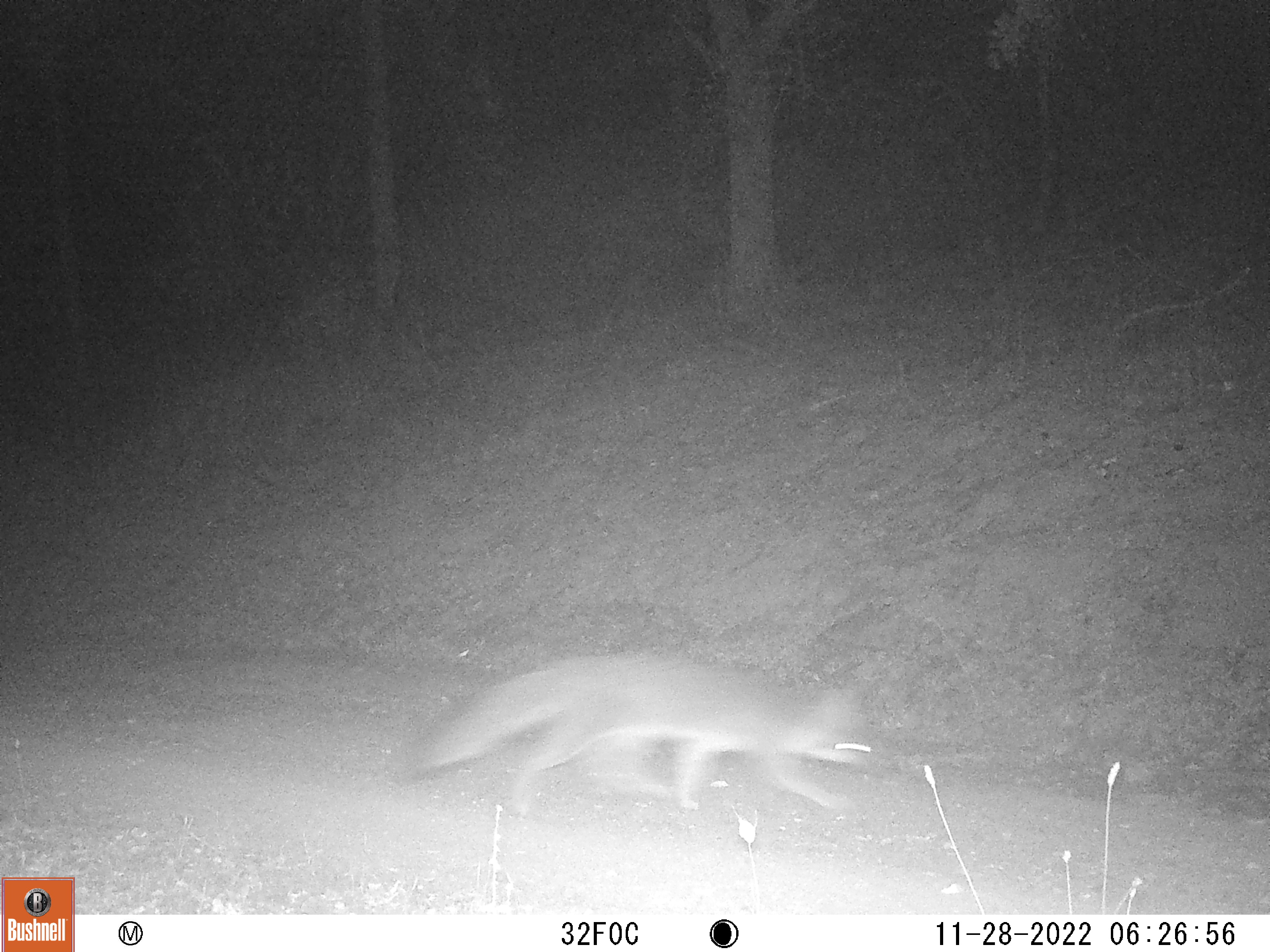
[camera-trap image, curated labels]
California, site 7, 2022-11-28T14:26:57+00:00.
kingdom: Animalia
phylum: Chordata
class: Mammalia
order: Carnivora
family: Canidae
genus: Urocyon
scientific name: Urocyon cinereoargenteus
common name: gray fox